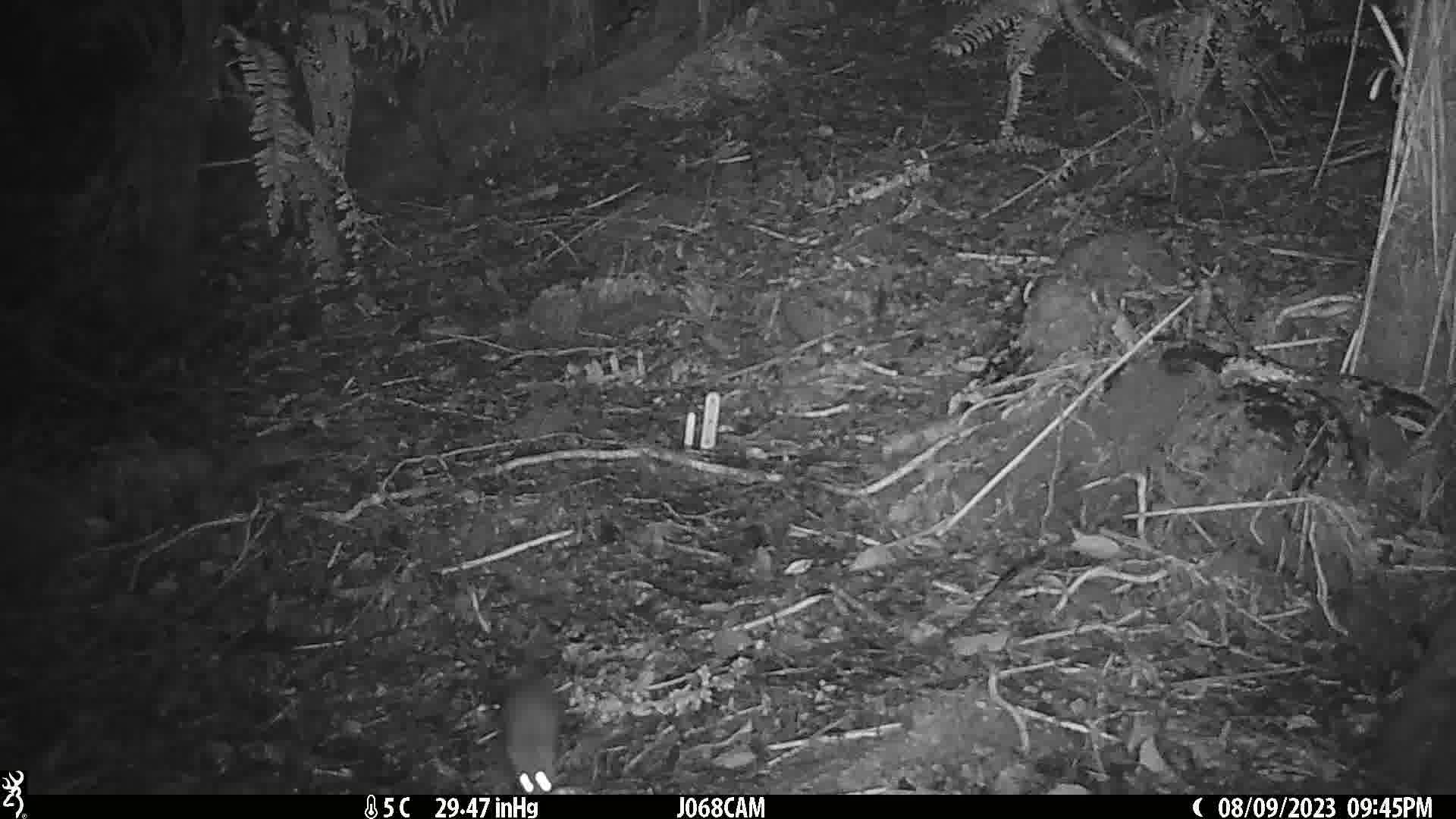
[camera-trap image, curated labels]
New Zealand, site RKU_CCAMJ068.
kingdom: Animalia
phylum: Chordata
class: Mammalia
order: Rodentia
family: Muridae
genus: Rattus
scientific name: Rattus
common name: rat